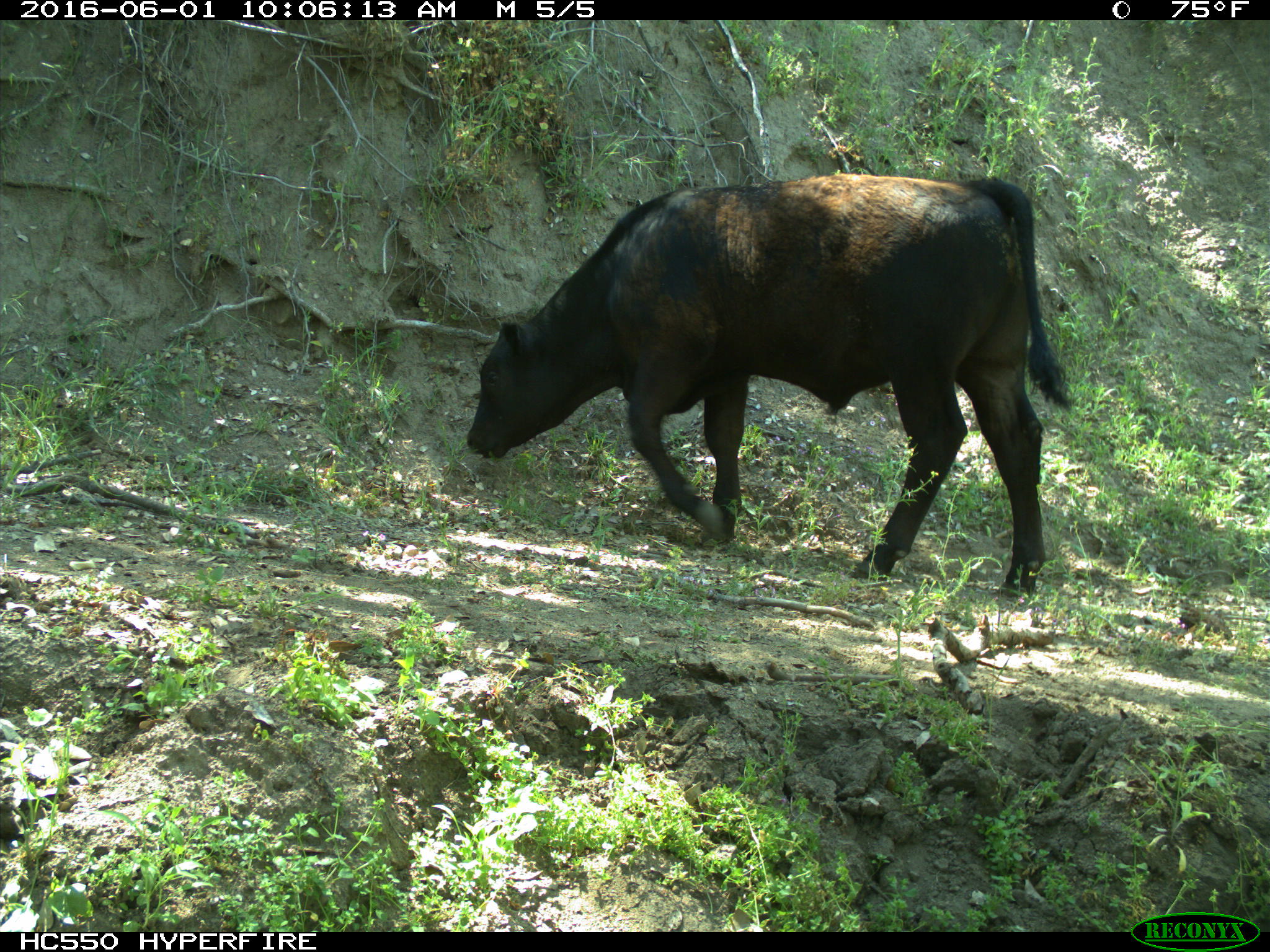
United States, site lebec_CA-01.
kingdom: Animalia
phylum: Chordata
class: Mammalia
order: Artiodactyla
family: Bovidae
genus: Bos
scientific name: Bos taurus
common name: domestic cow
Bos taurus (domestic cow).